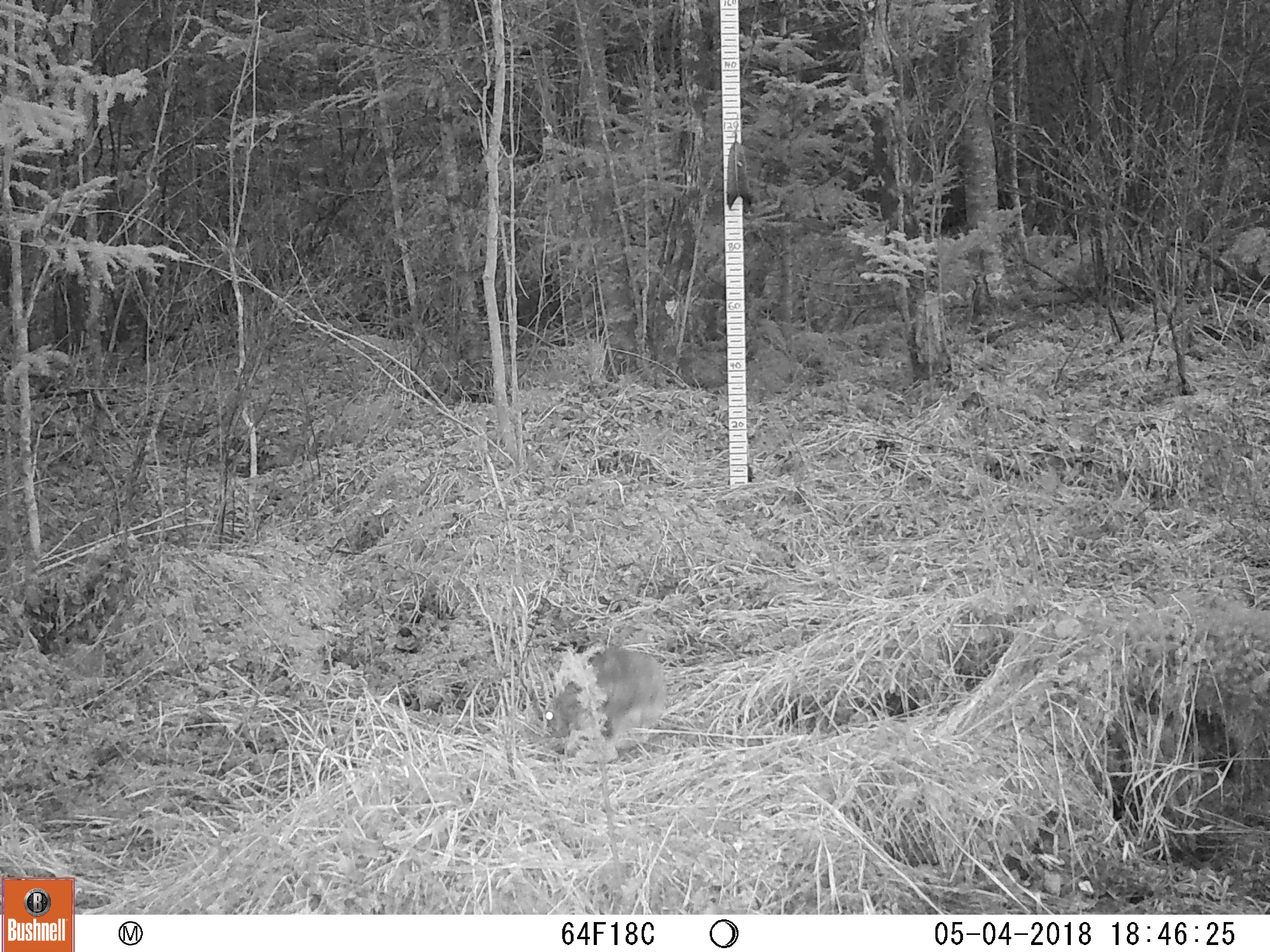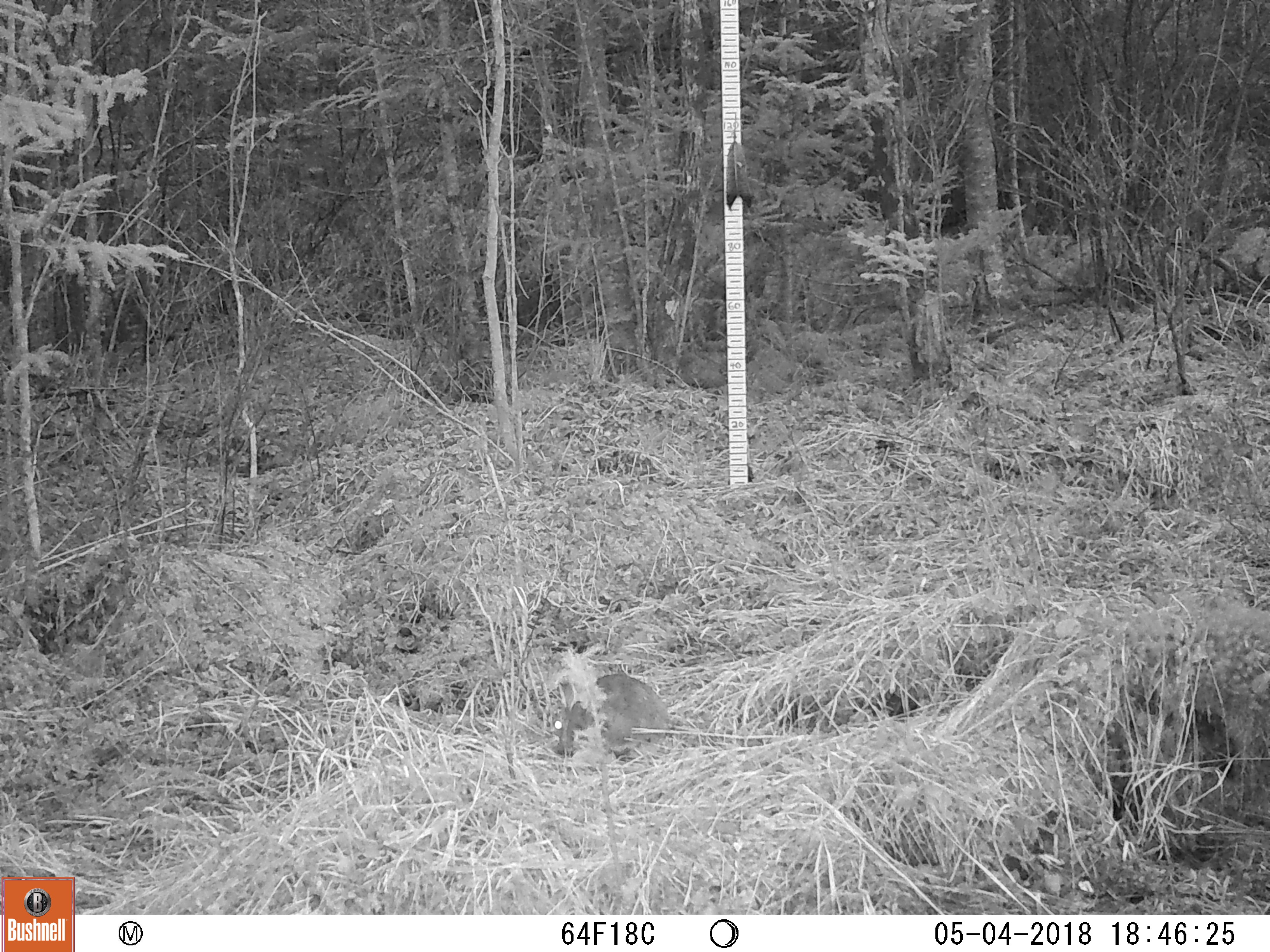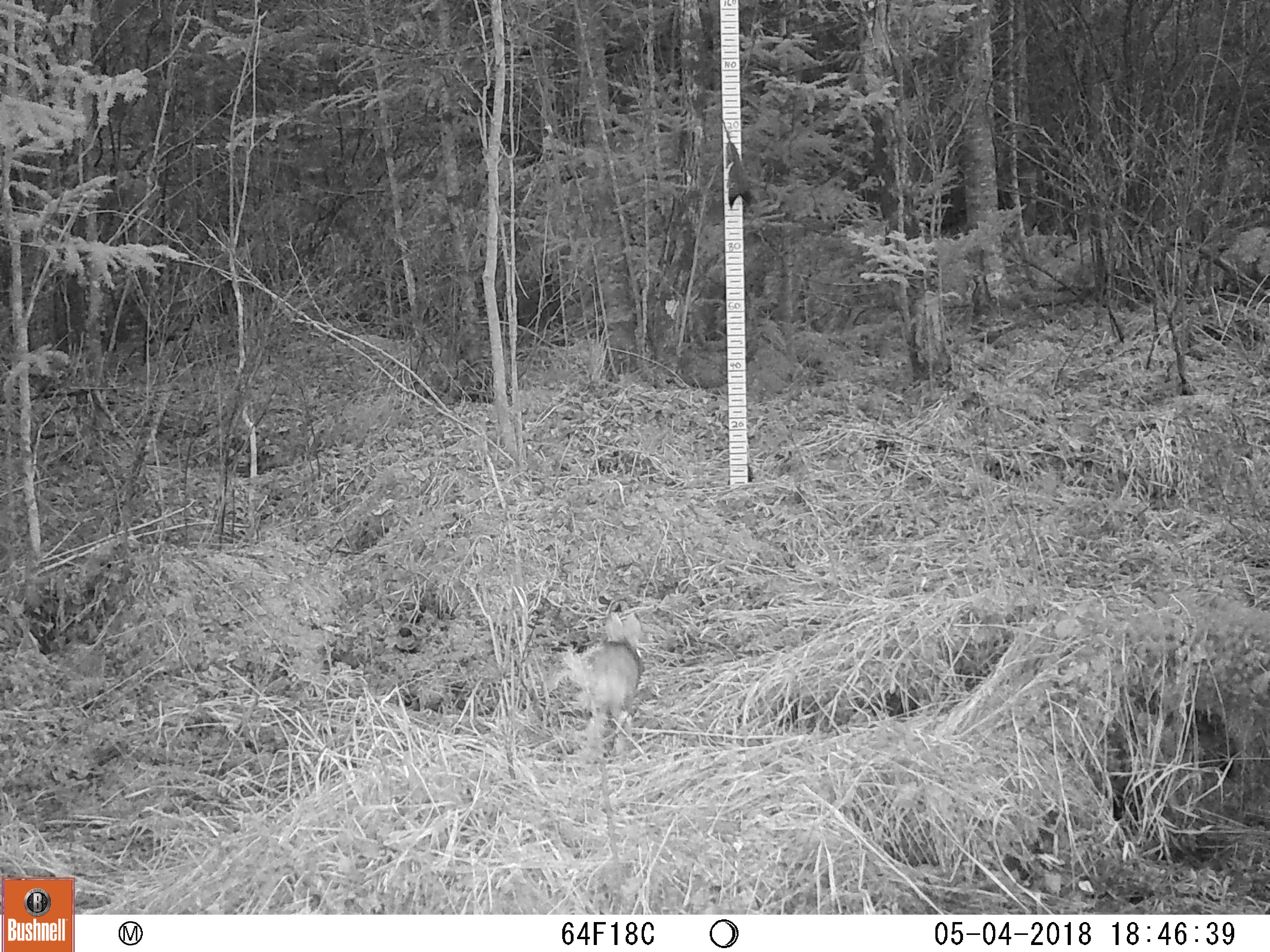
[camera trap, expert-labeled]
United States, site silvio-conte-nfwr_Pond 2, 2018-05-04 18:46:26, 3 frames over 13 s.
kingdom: Animalia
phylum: Chordata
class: Mammalia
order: Lagomorpha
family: Leporidae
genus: Lepus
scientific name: Lepus americanus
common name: snowshoe hare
Snowshoe hare (Lepus americanus).